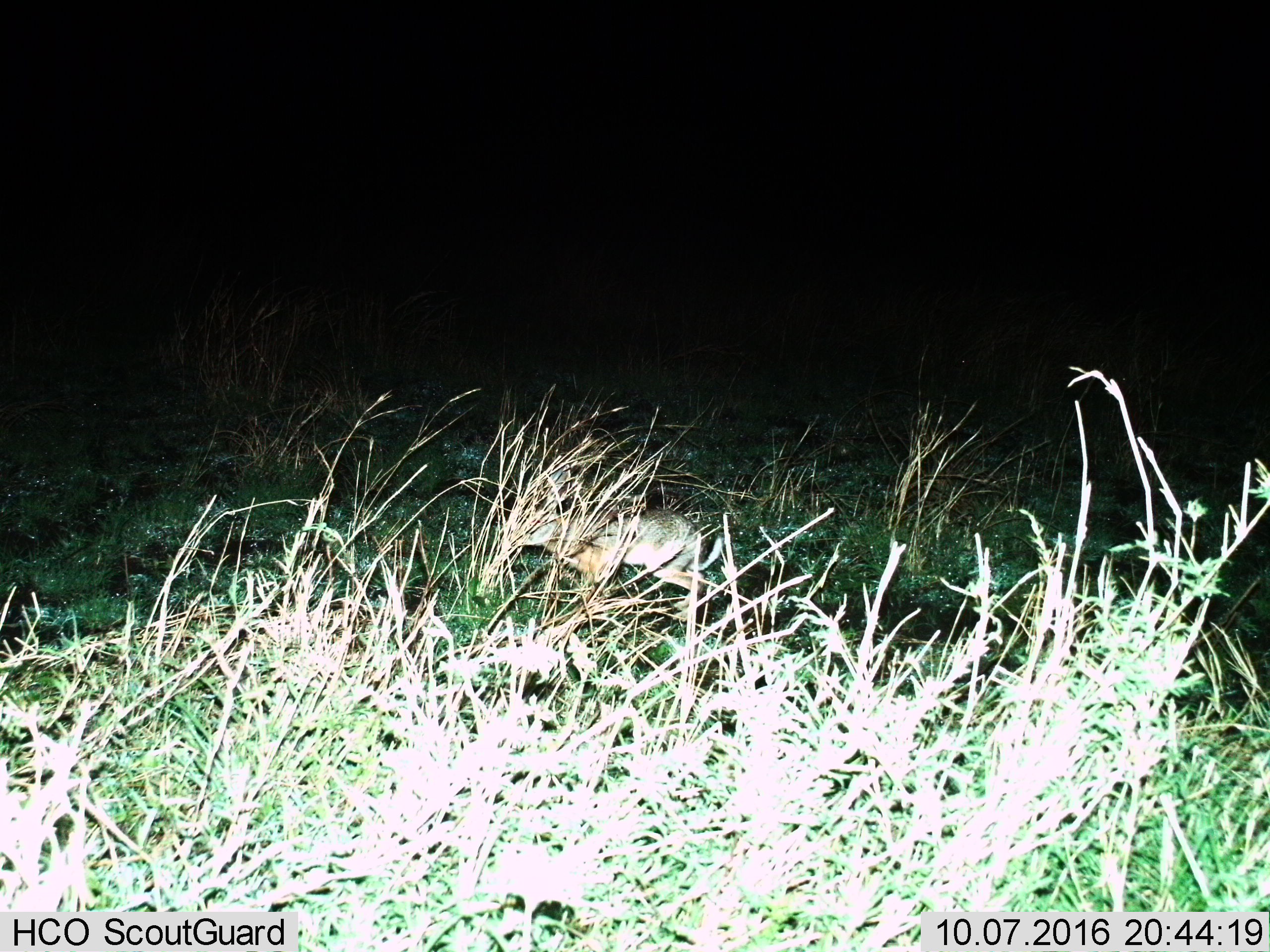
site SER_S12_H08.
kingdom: Animalia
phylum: Chordata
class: Mammalia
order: Lagomorpha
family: Leporidae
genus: Lepus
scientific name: Lepus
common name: hare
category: hareunknown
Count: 1.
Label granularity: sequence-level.